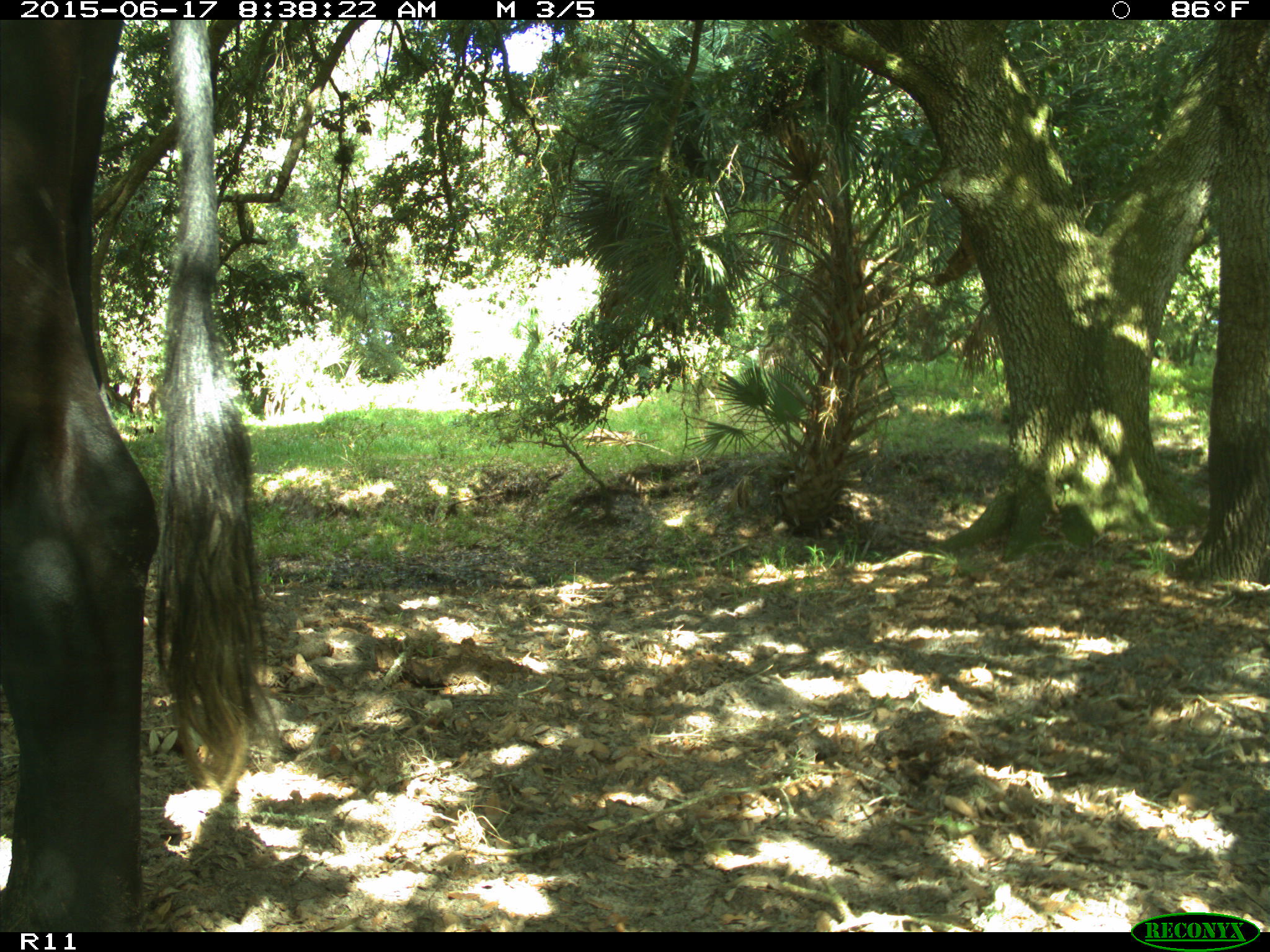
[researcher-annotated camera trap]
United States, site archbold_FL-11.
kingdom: Animalia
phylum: Chordata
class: Mammalia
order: Artiodactyla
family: Bovidae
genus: Bos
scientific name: Bos taurus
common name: domestic cow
Bos taurus (domestic cow).